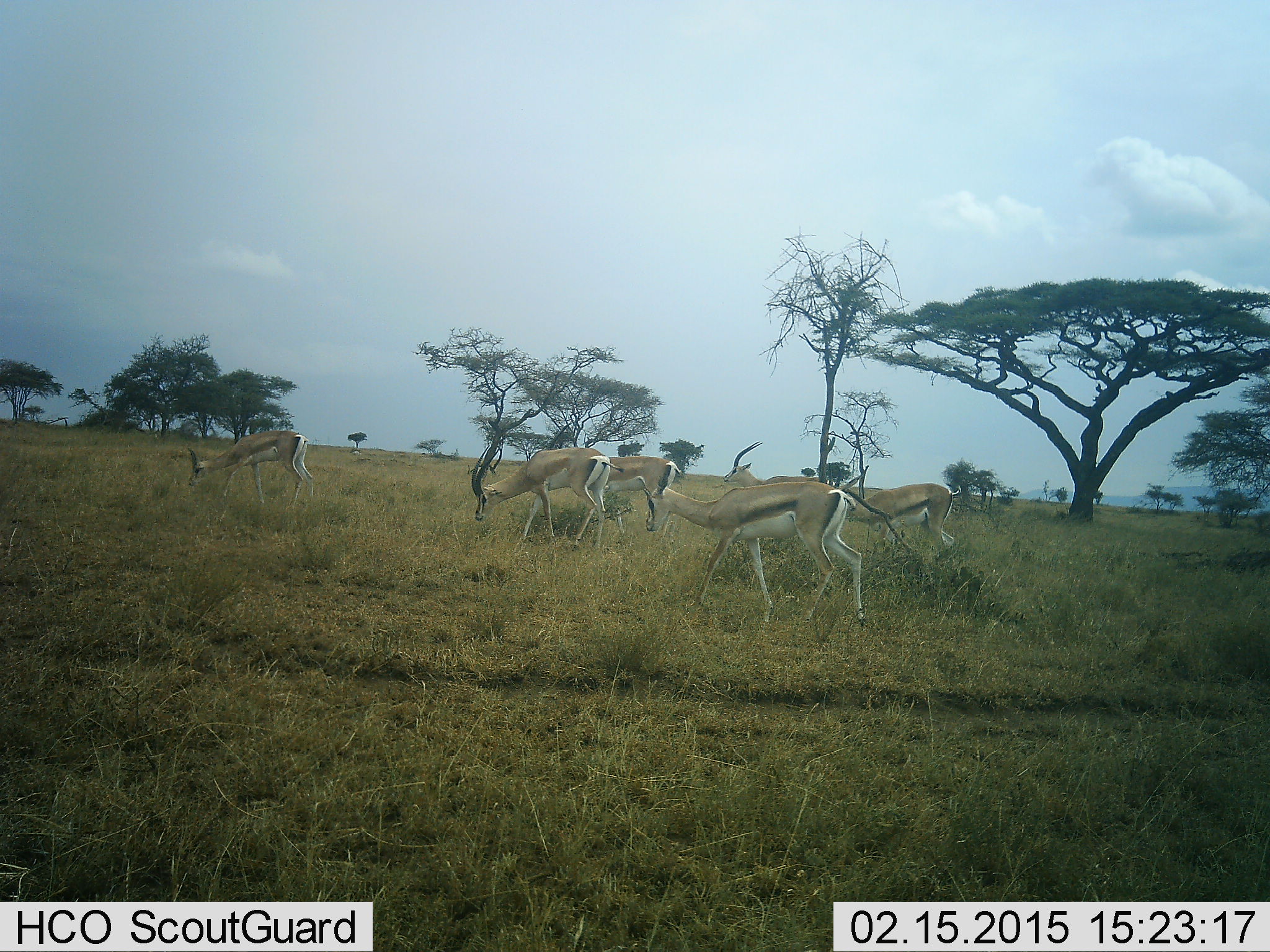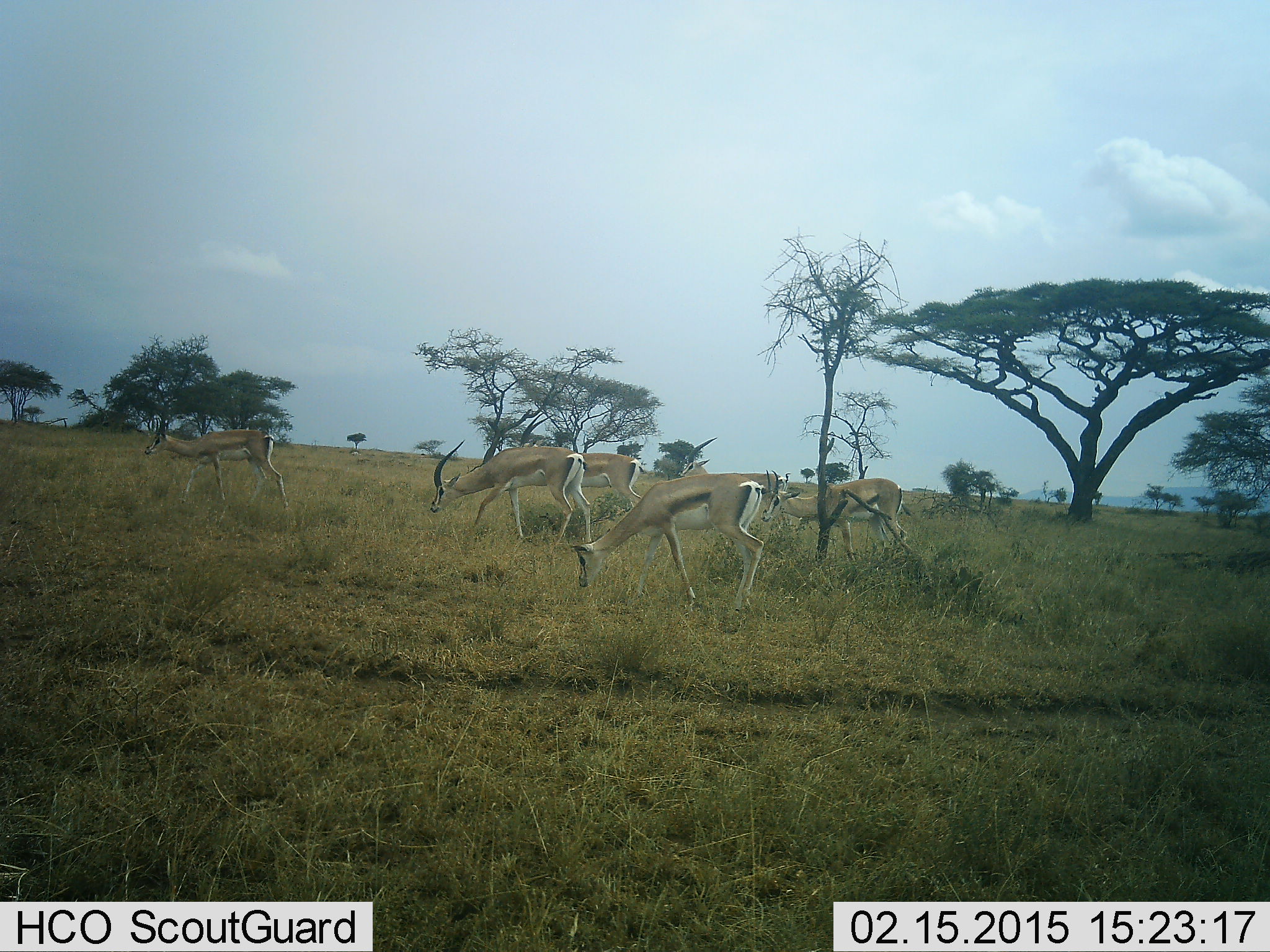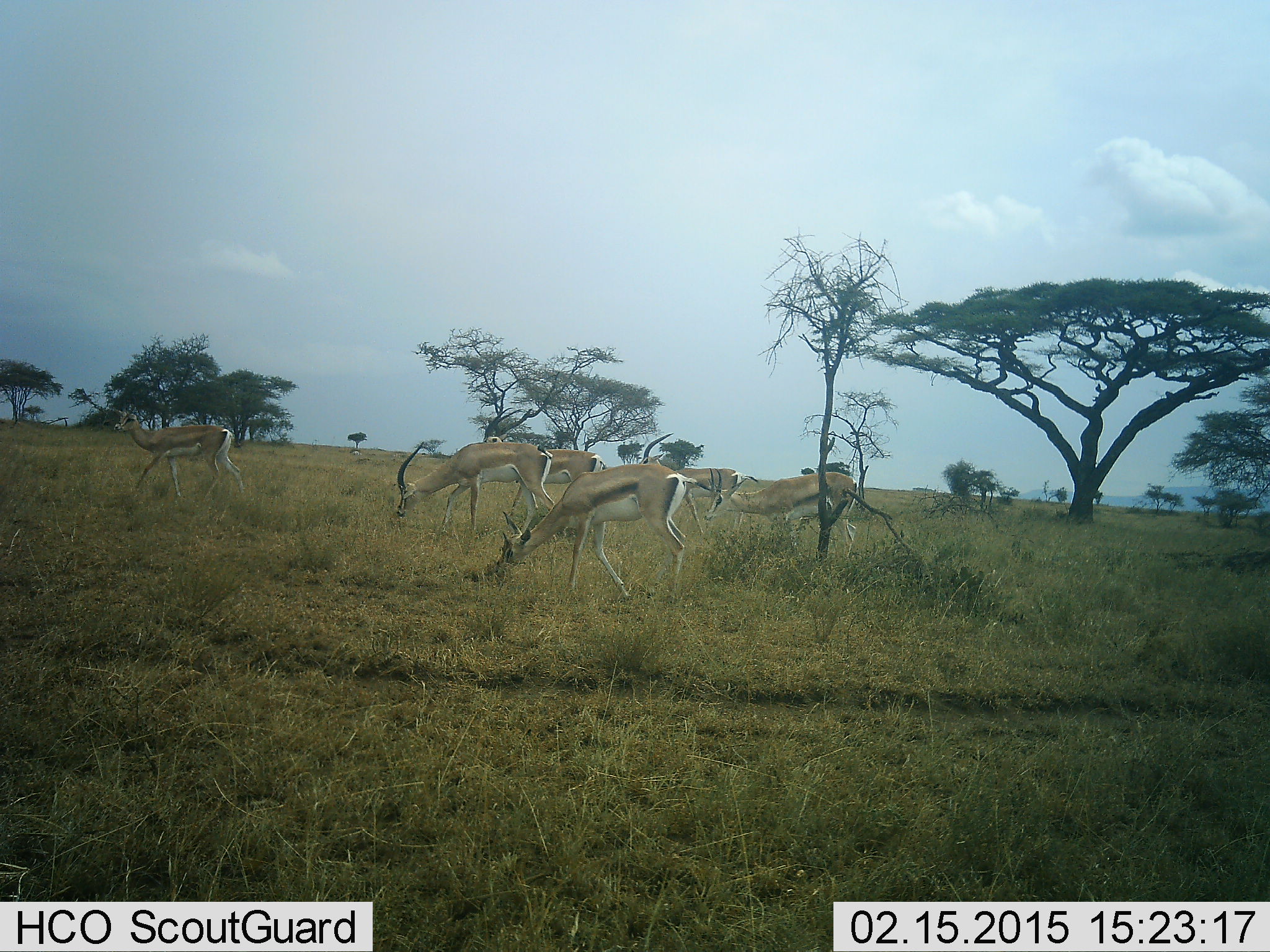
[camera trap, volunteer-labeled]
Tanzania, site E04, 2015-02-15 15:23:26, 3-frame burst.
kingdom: Animalia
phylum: Chordata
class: Mammalia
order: Artiodactyla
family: Bovidae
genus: Nanger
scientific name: Nanger granti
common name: grant's gazelle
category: gazellegrants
Gazellegrants (grant's gazelle) (Nanger granti), count 6. Behavior (volunteer vote fractions): standing 0%, resting 0%, moving 70%, interacting 0%. Young present (vote fraction): 20%. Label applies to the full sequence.